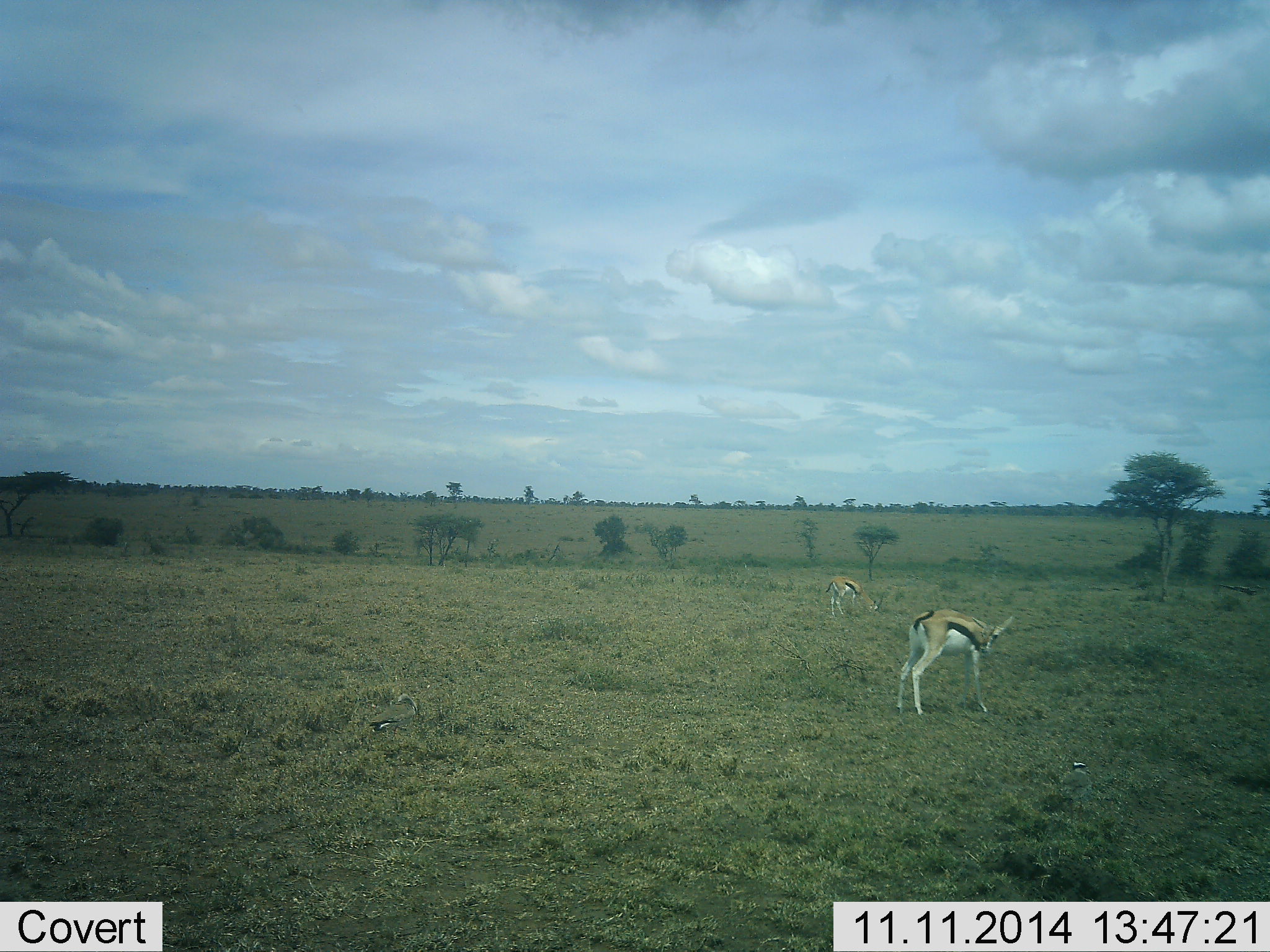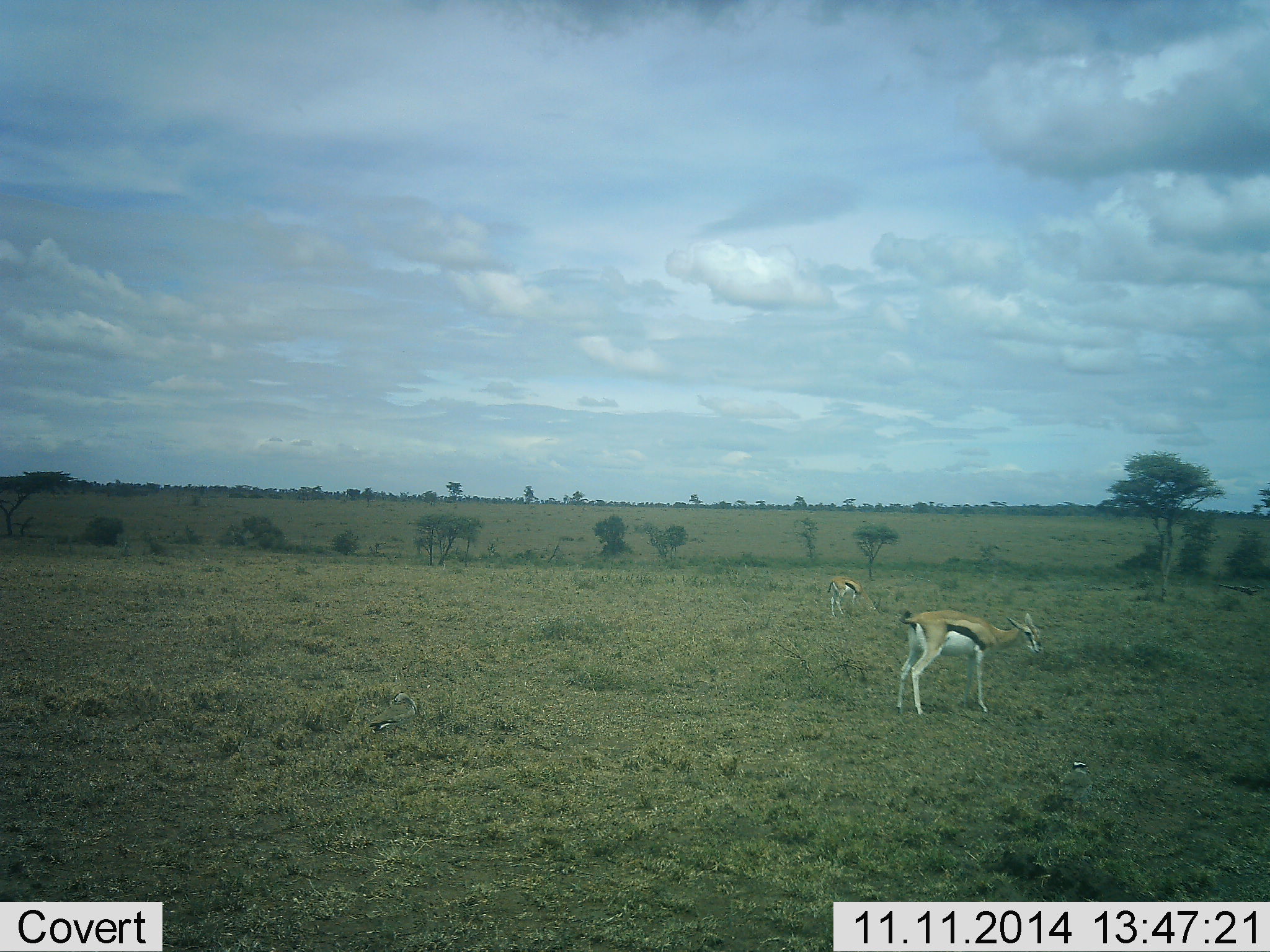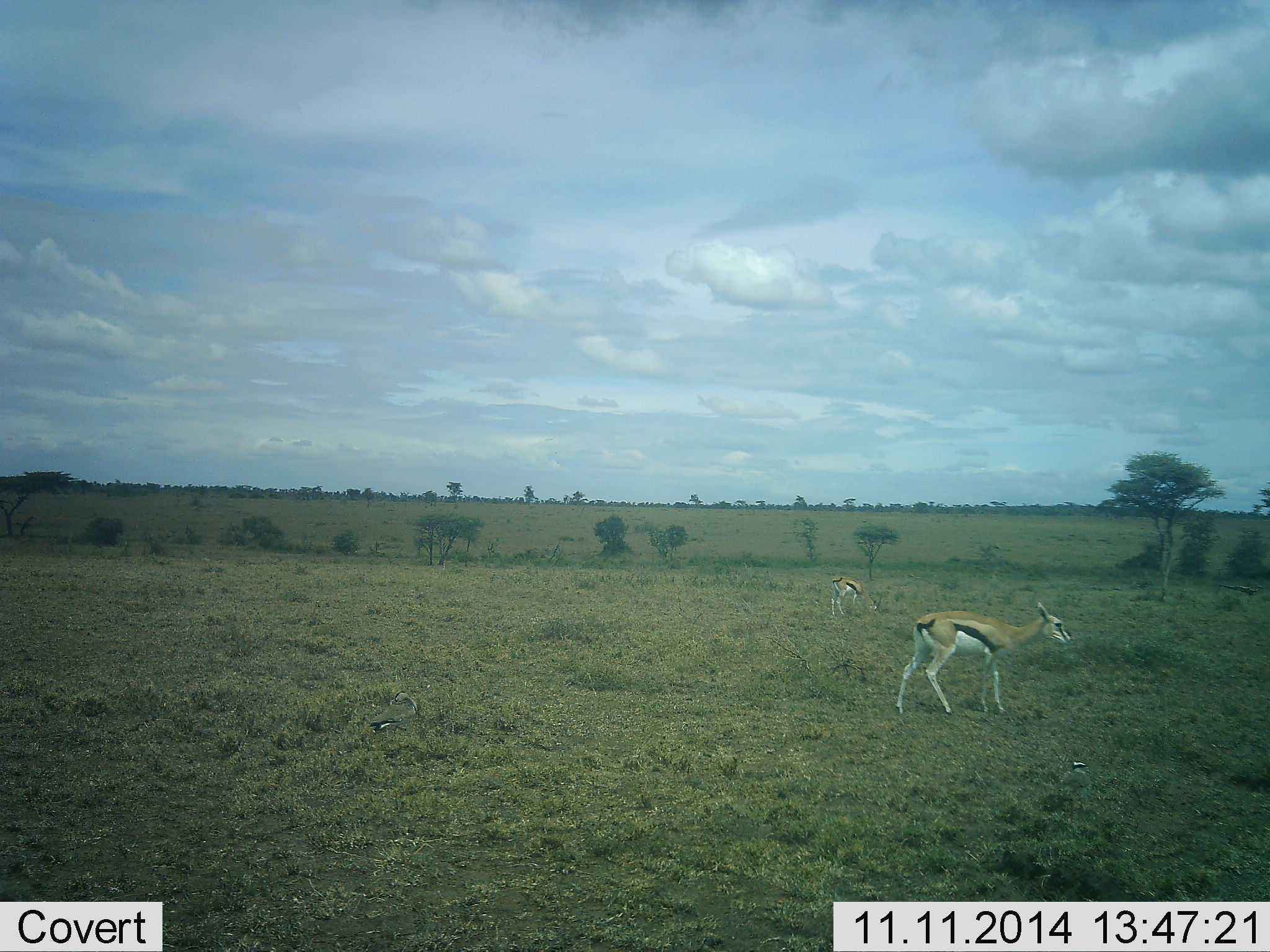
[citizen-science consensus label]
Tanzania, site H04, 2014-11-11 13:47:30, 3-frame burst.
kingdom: Animalia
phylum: Chordata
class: Mammalia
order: Artiodactyla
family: Bovidae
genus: Eudorcas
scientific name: Eudorcas thomsonii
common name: thomson's gazelle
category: gazellethomsons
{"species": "gazellethomsons (thomson's gazelle) (Eudorcas thomsonii)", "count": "2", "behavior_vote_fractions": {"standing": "82%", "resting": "0%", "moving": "9%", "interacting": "0%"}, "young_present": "0%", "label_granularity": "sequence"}